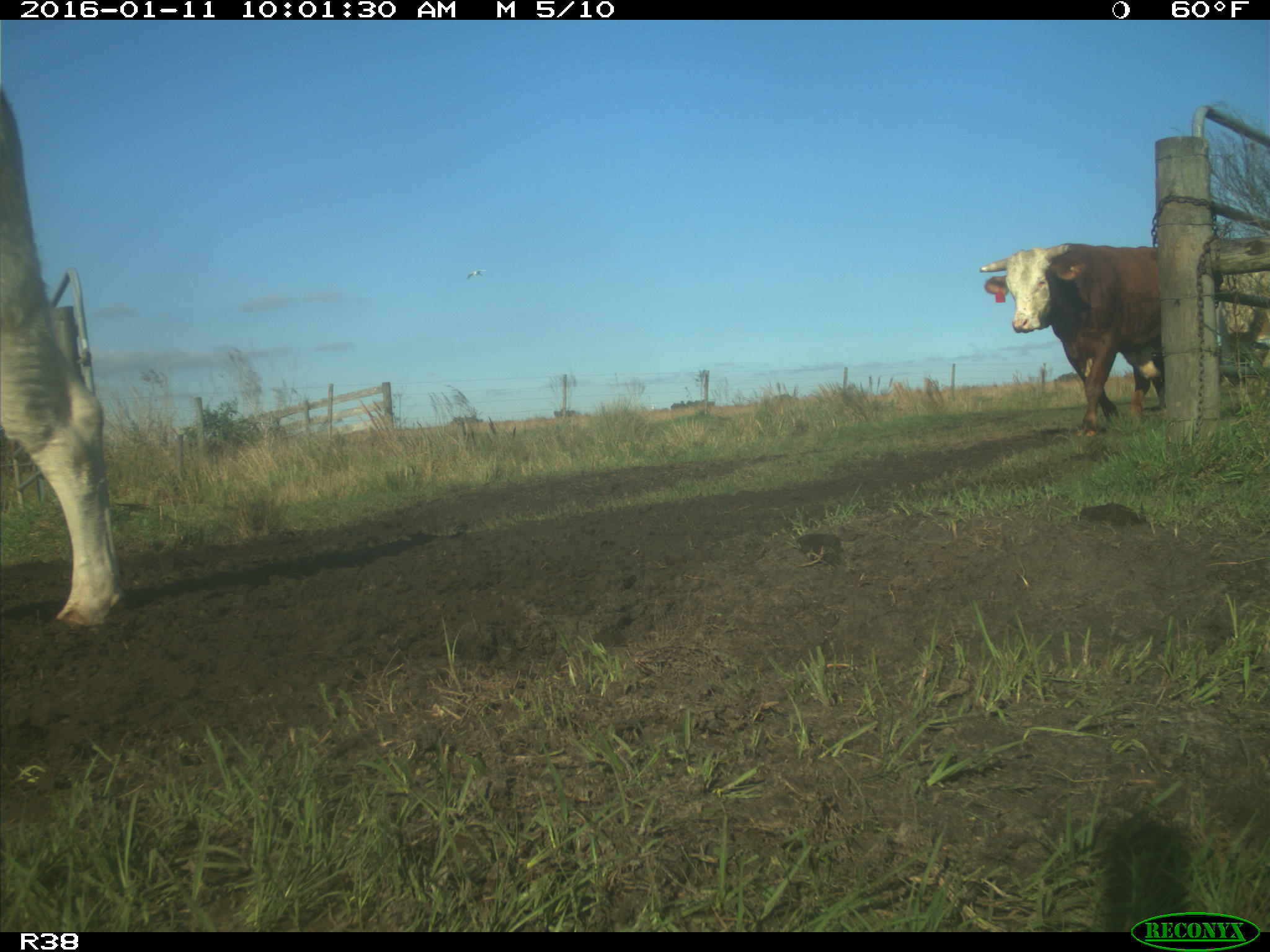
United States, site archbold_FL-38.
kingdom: Animalia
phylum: Chordata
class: Mammalia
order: Artiodactyla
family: Bovidae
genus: Bos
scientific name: Bos taurus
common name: domestic cow